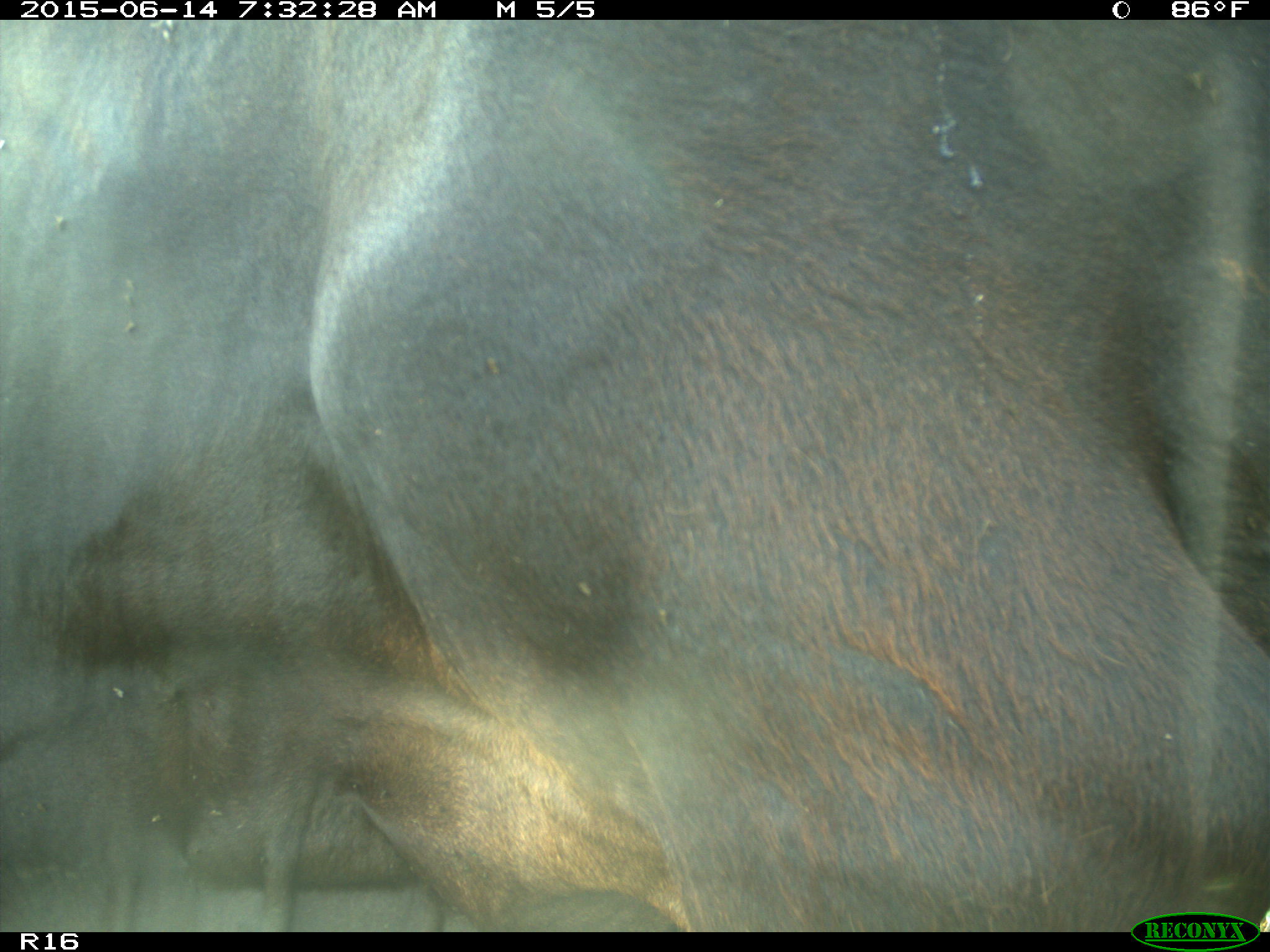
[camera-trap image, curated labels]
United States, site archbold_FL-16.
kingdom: Animalia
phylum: Chordata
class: Mammalia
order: Artiodactyla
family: Bovidae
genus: Bos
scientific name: Bos taurus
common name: domestic cow